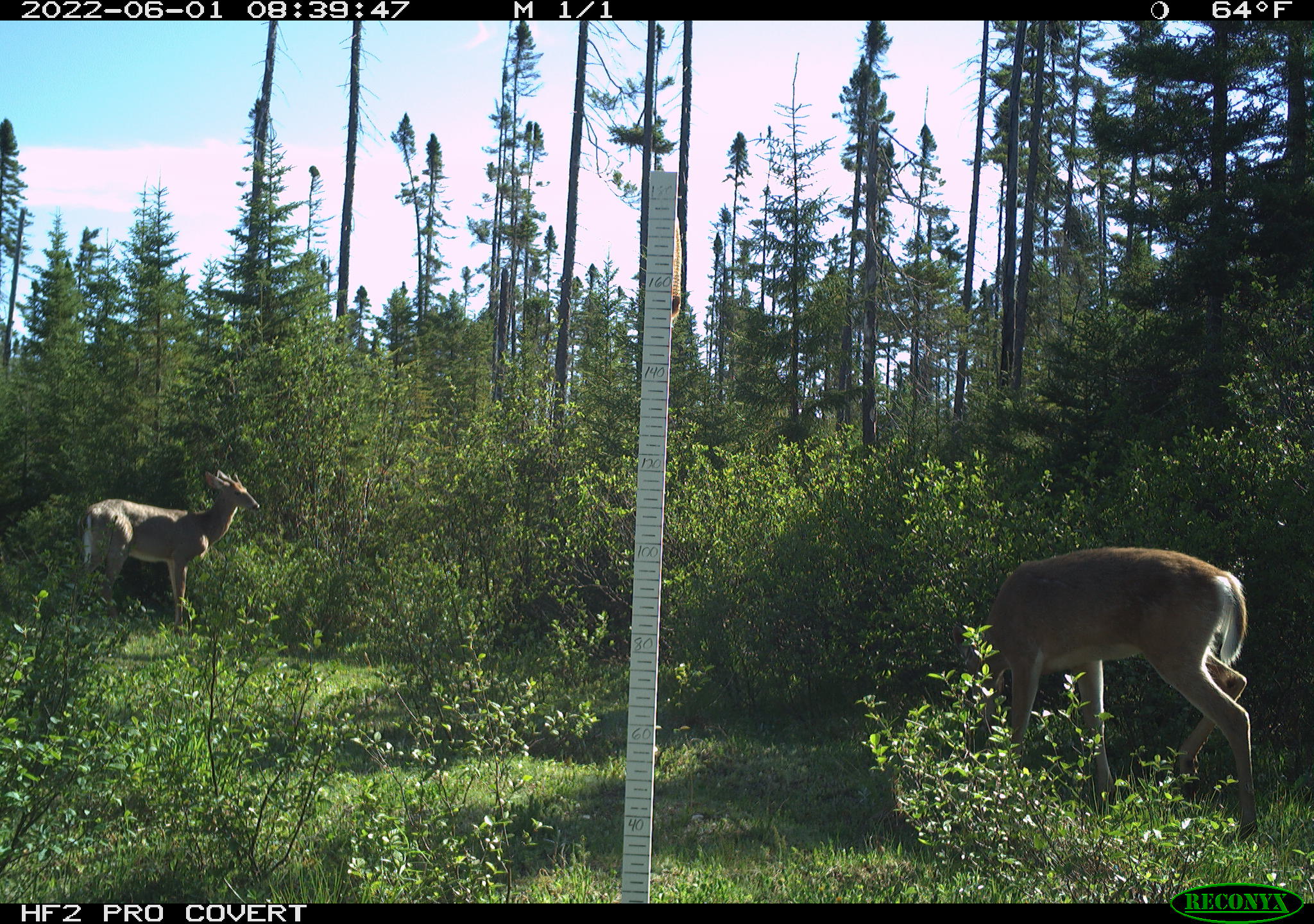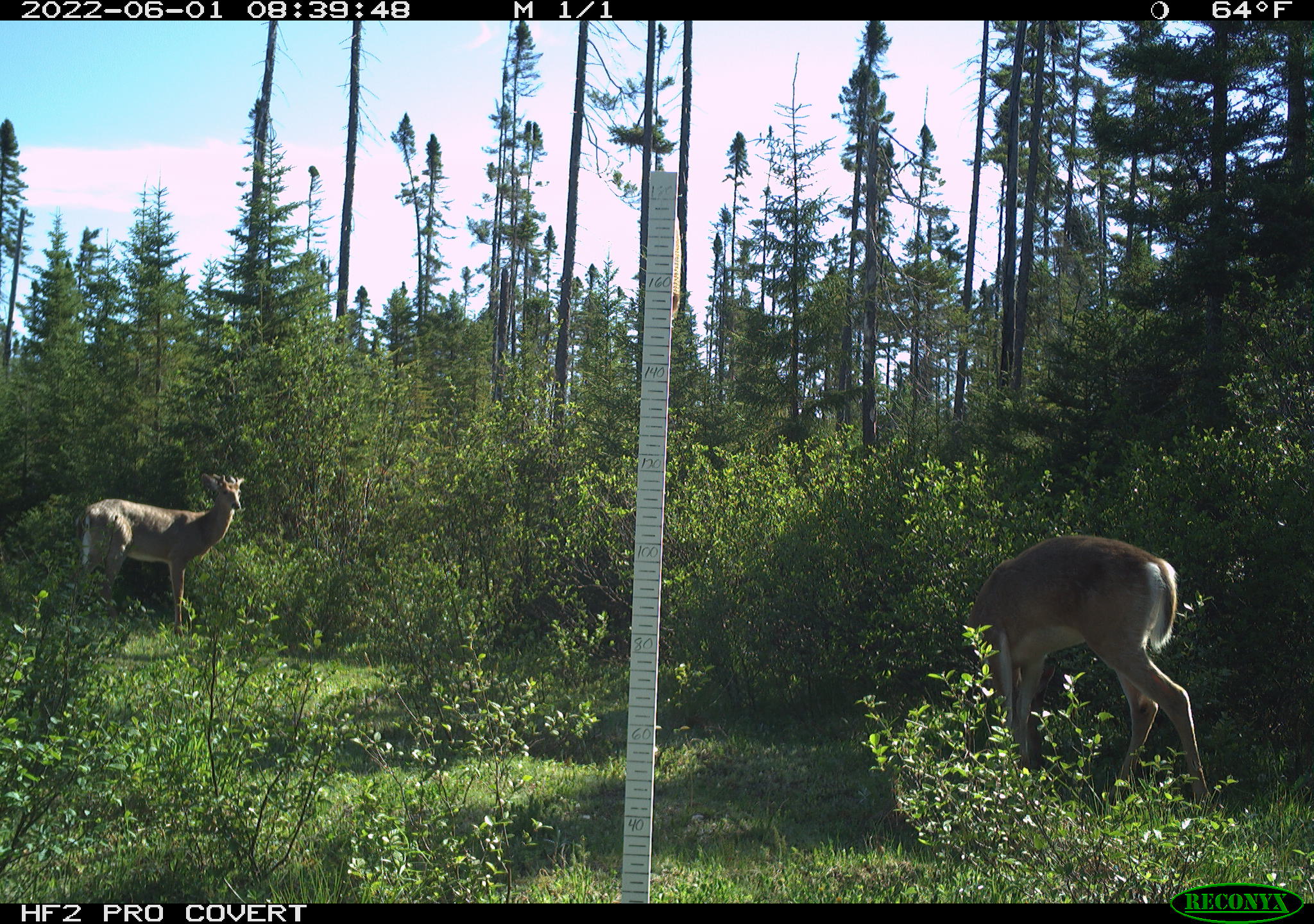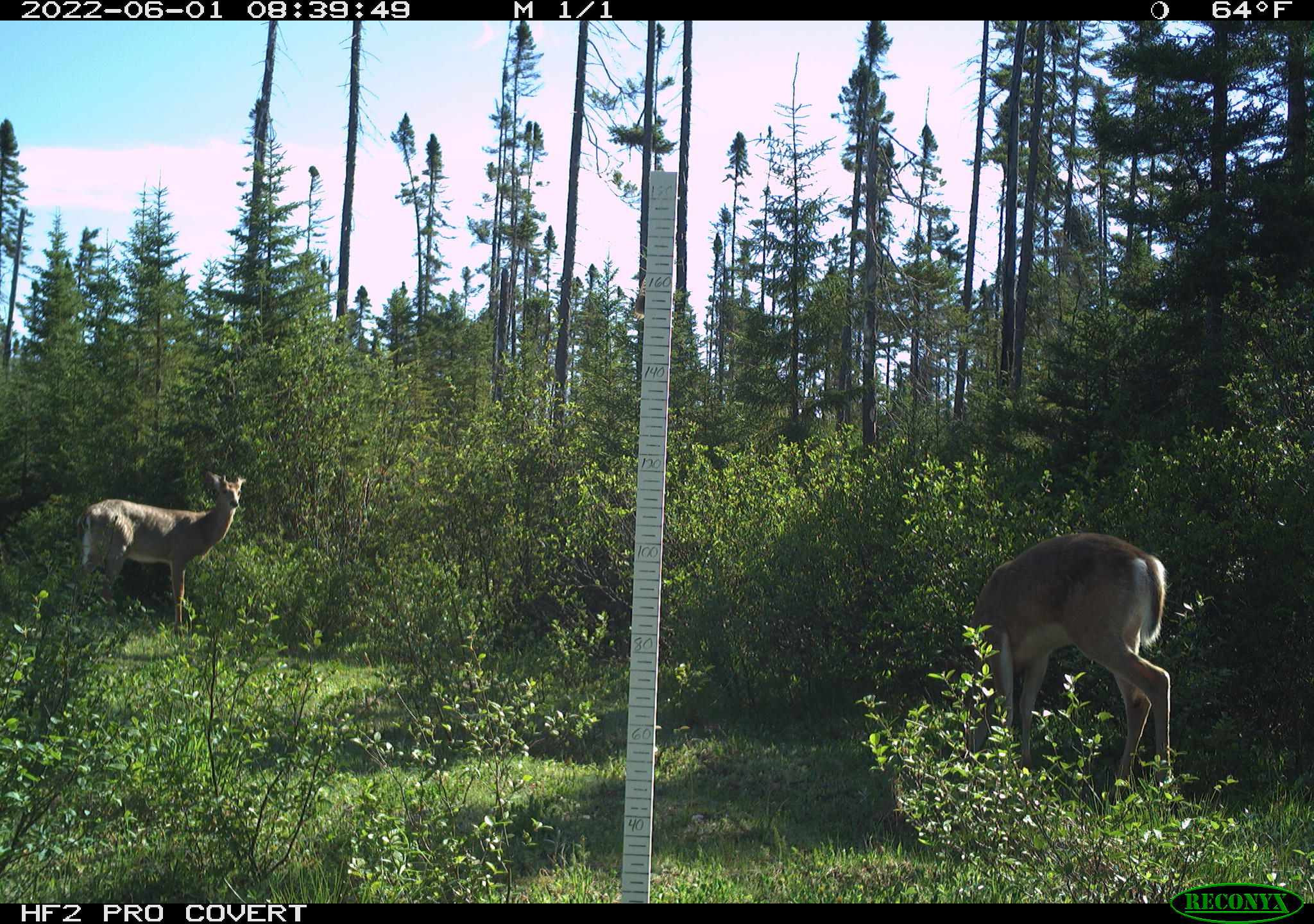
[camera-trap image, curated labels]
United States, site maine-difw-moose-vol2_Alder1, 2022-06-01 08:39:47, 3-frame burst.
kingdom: Animalia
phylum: Chordata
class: Mammalia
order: Artiodactyla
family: Cervidae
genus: Odocoileus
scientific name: Odocoileus virginianus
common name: white-tailed deer